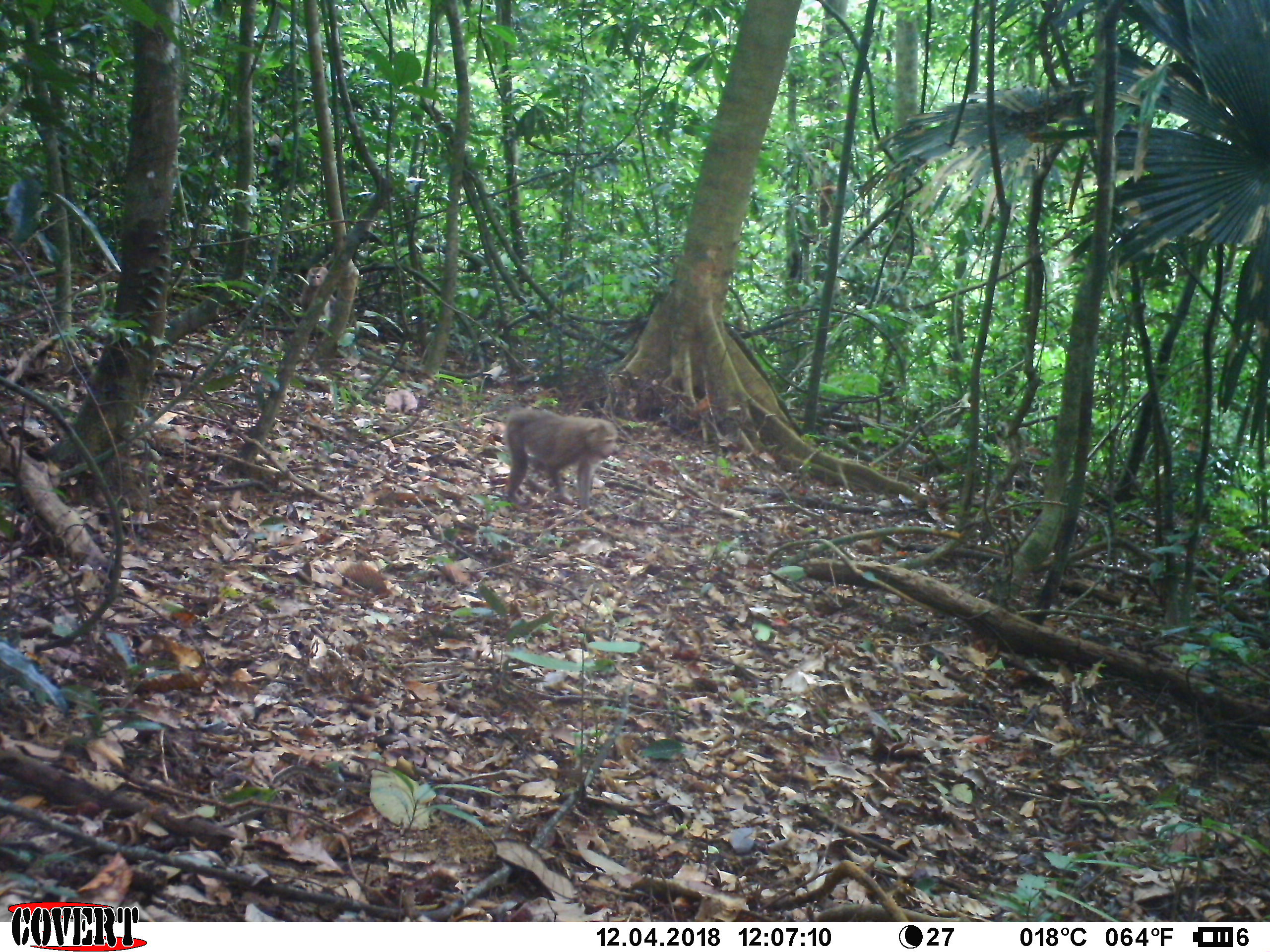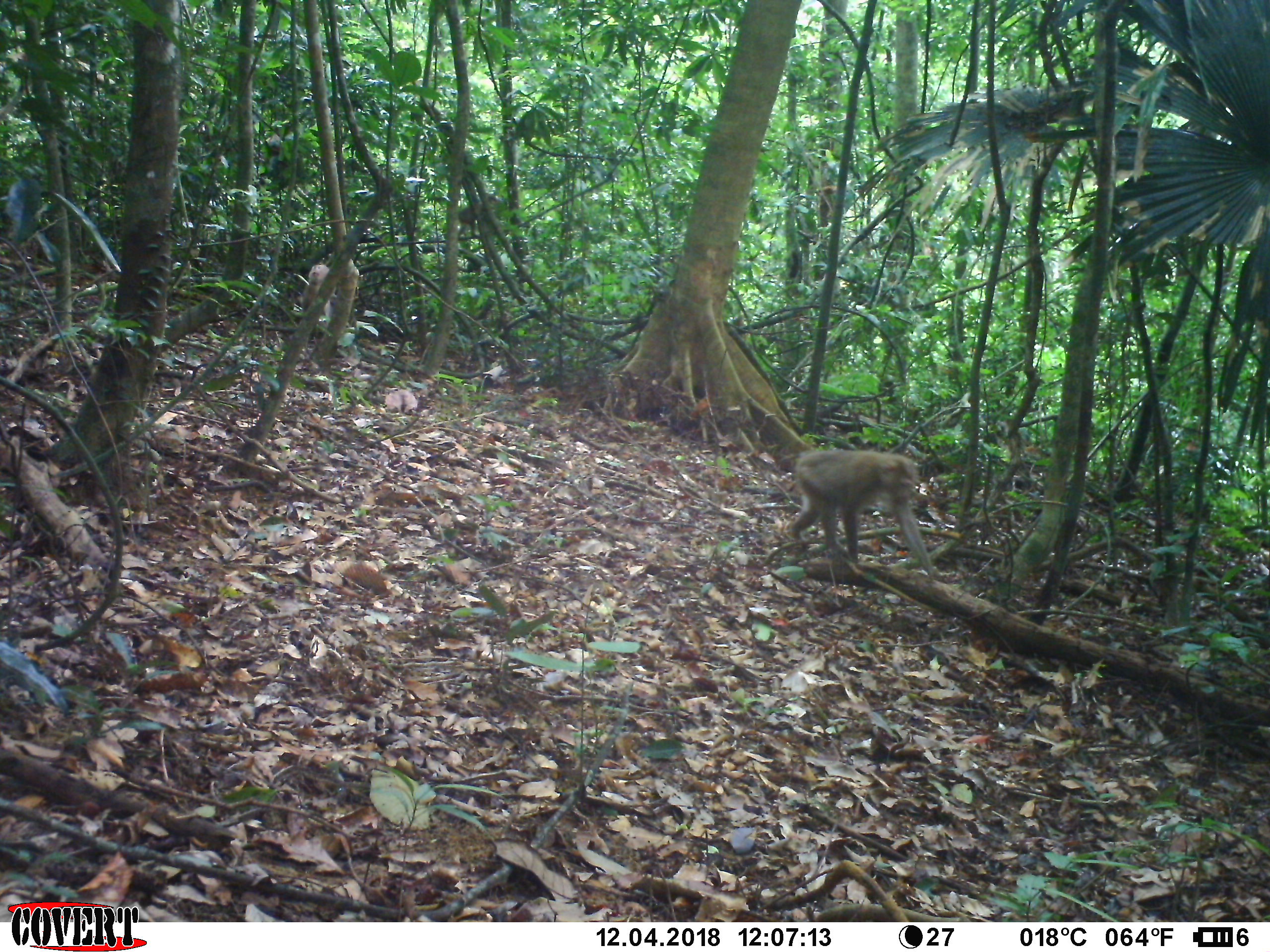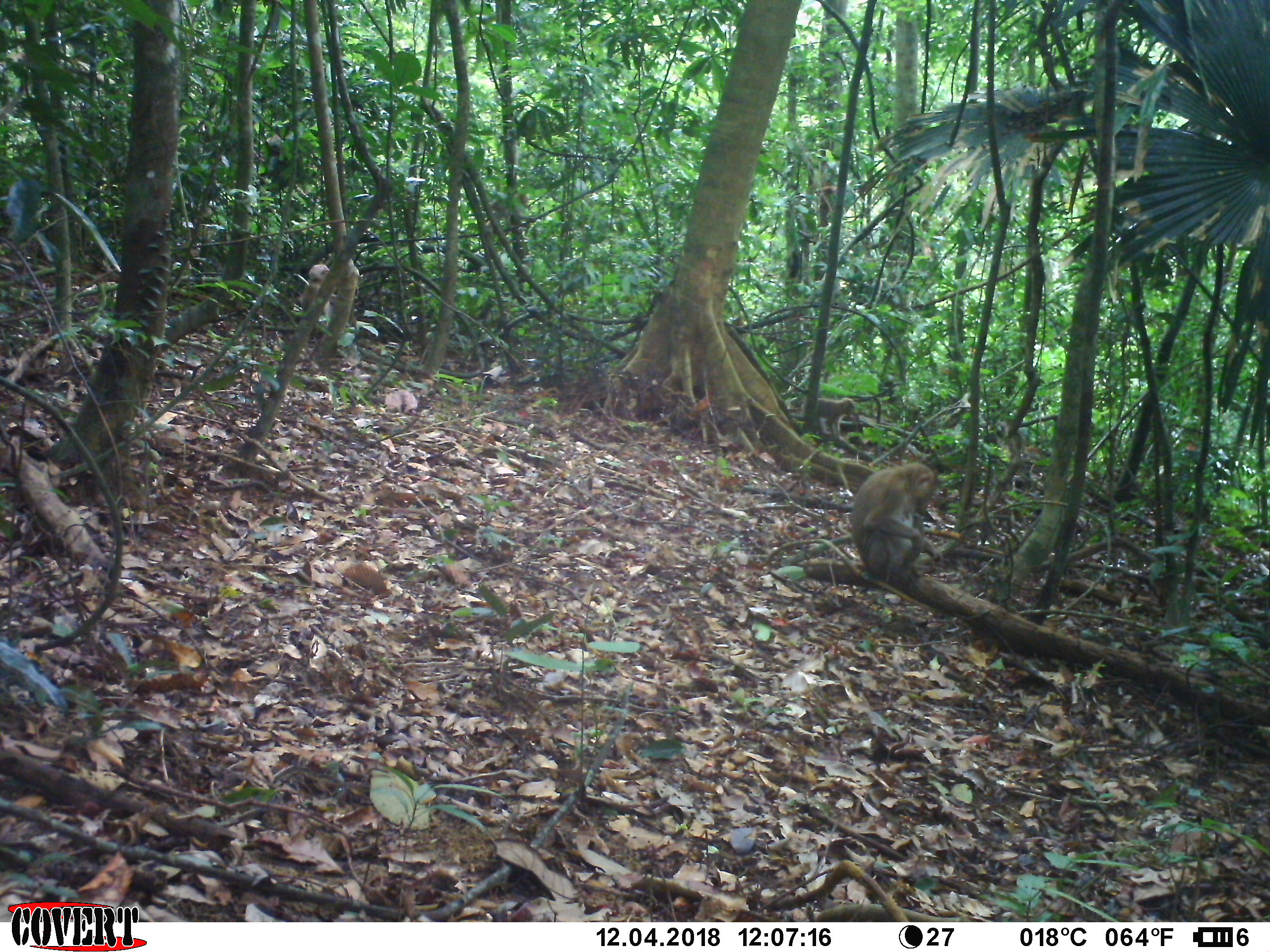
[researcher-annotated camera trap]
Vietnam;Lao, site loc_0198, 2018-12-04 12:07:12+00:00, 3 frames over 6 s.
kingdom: Animalia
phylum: Chordata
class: Mammalia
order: Primates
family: Cercopithecidae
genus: Macaca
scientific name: Macaca nemestrina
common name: pig-tailed macaque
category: pig tailed macaque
Pig tailed macaque (pig-tailed macaque) (Macaca nemestrina). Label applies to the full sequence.